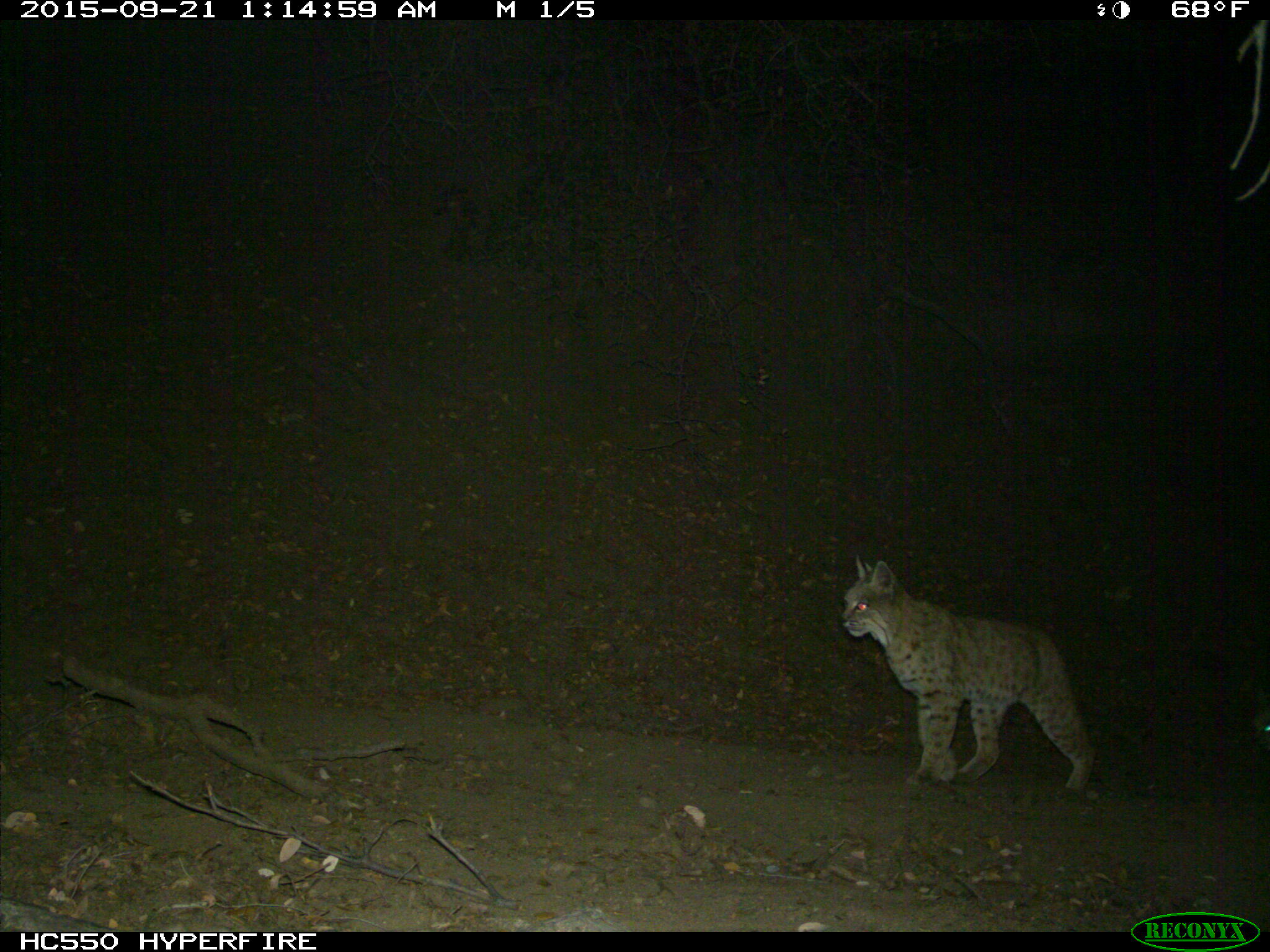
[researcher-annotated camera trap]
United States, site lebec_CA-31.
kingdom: Animalia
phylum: Chordata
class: Mammalia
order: Carnivora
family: Felidae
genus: Lynx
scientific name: Lynx rufus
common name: bobcat